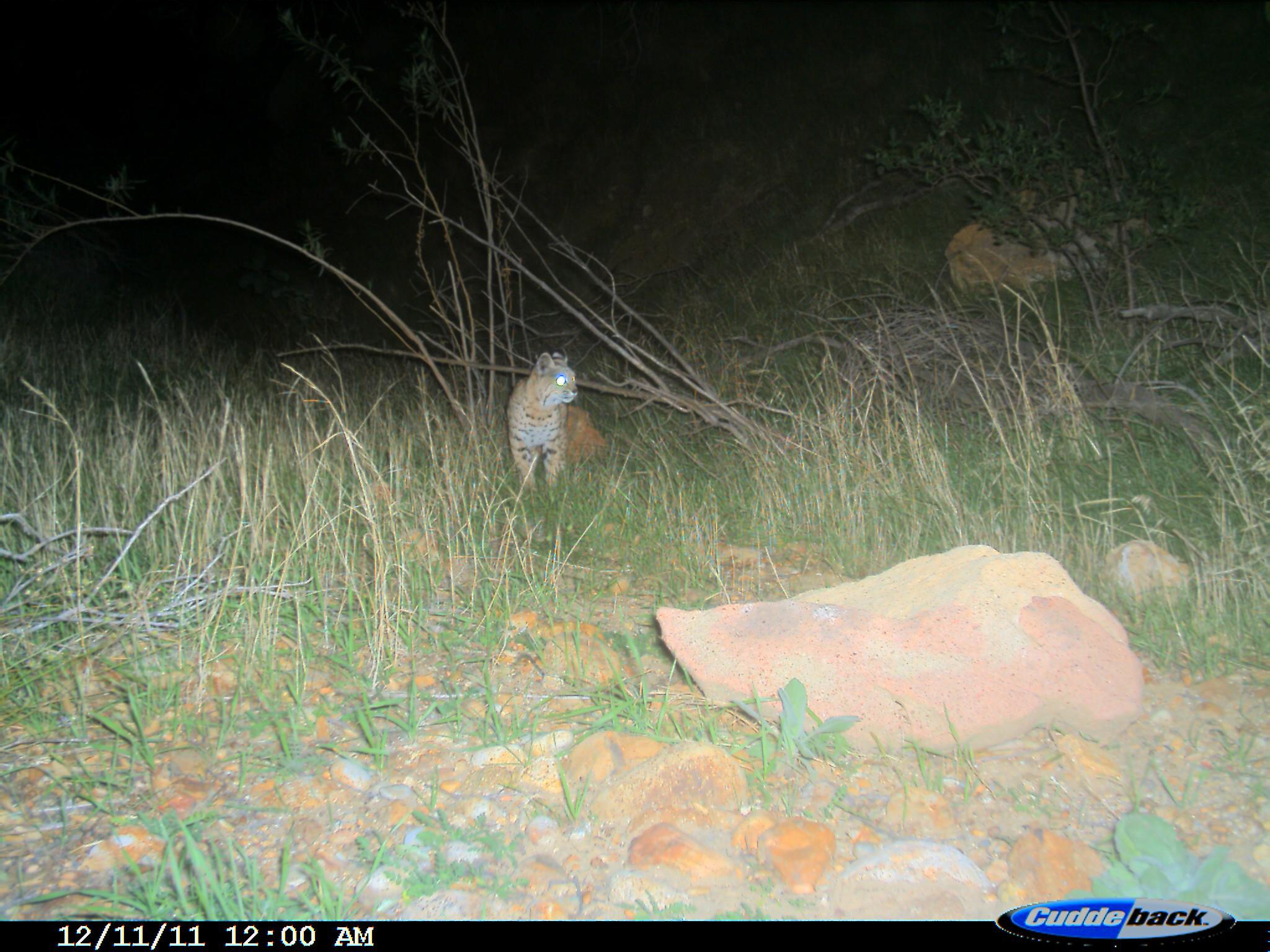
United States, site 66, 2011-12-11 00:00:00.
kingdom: Animalia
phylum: Chordata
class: Mammalia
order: Carnivora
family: Felidae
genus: Lynx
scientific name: Lynx rufus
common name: bobcat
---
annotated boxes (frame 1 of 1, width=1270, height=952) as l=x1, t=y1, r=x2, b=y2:
bobcat: l=506, t=346, r=577, b=491